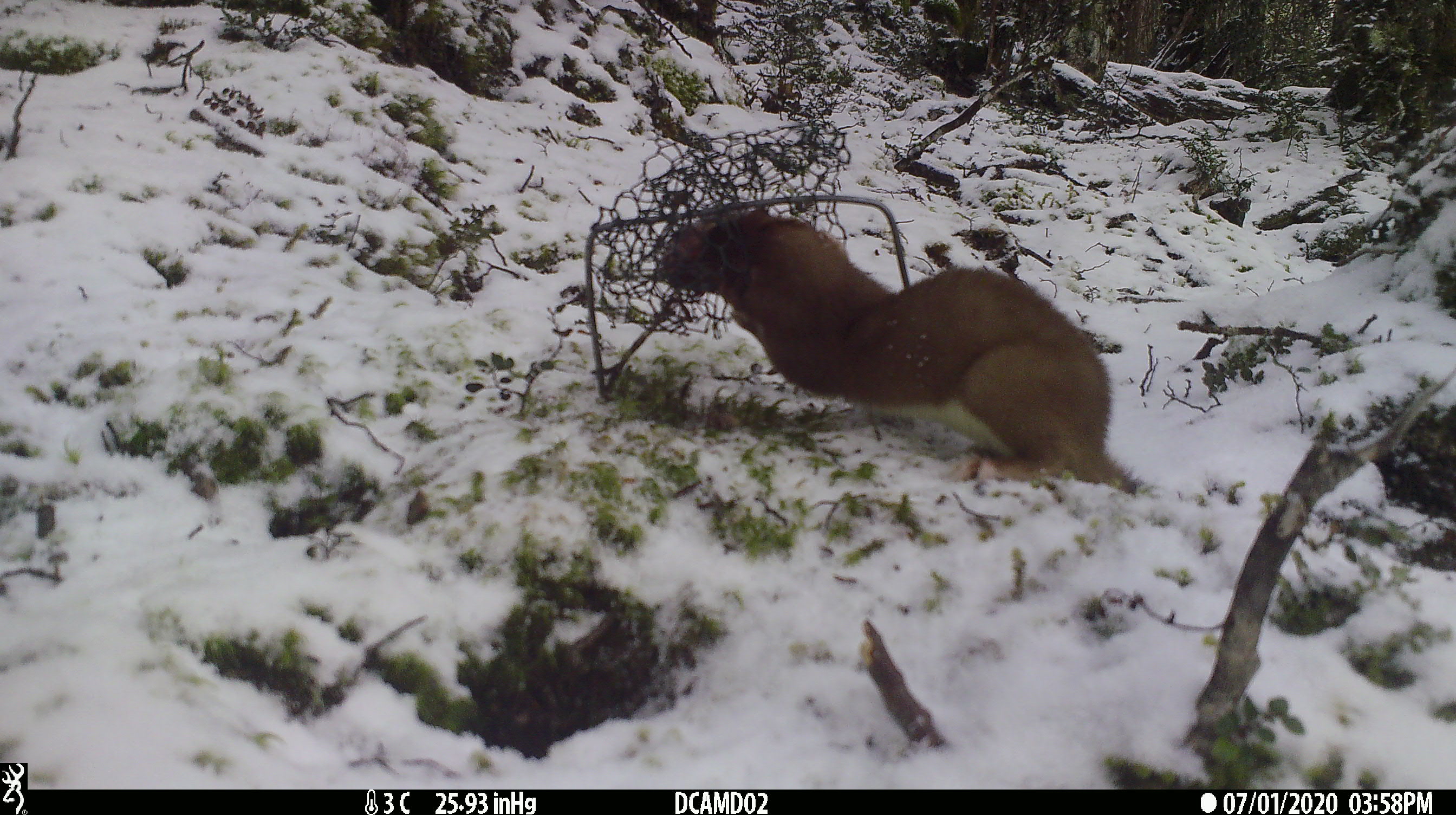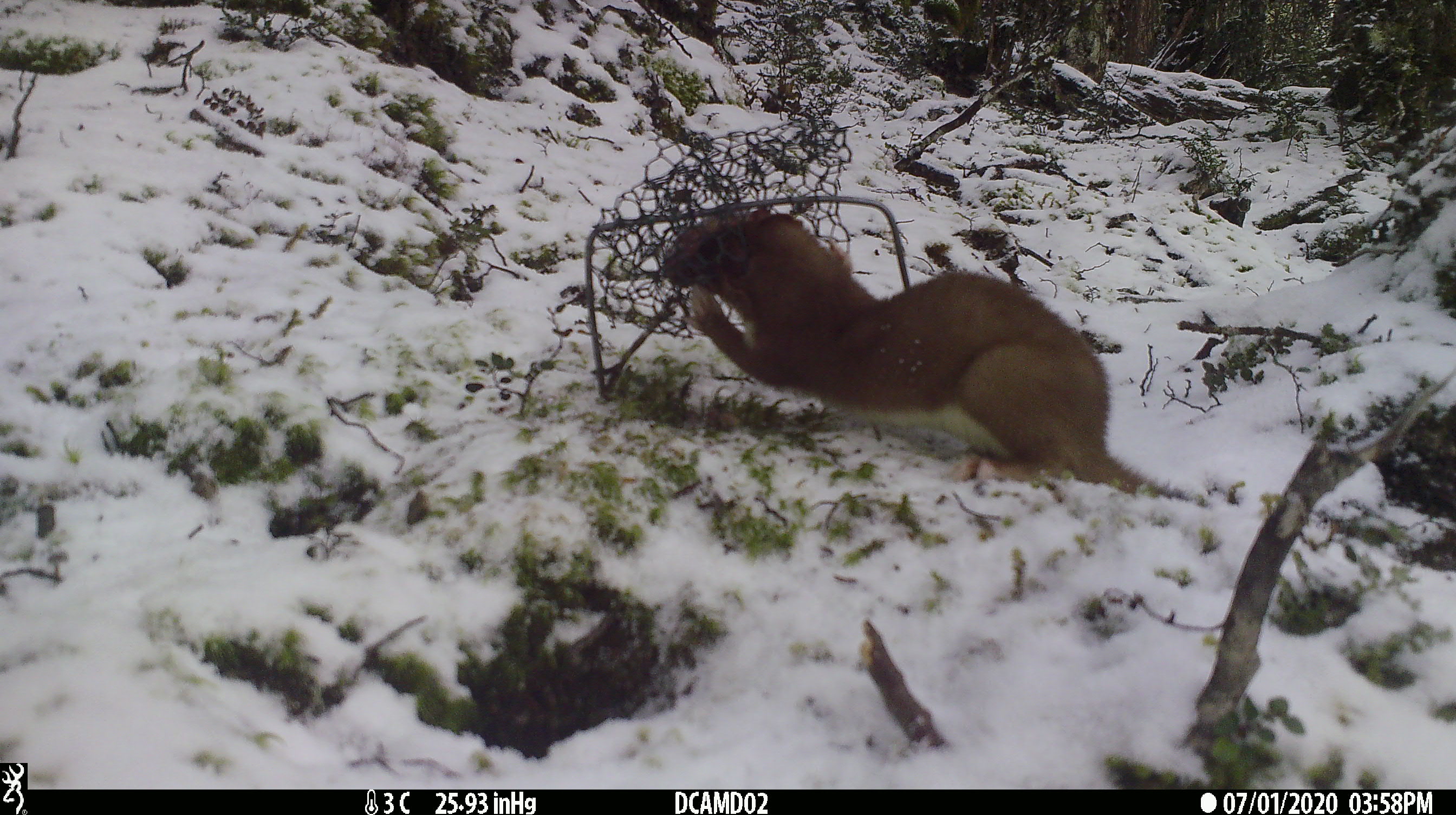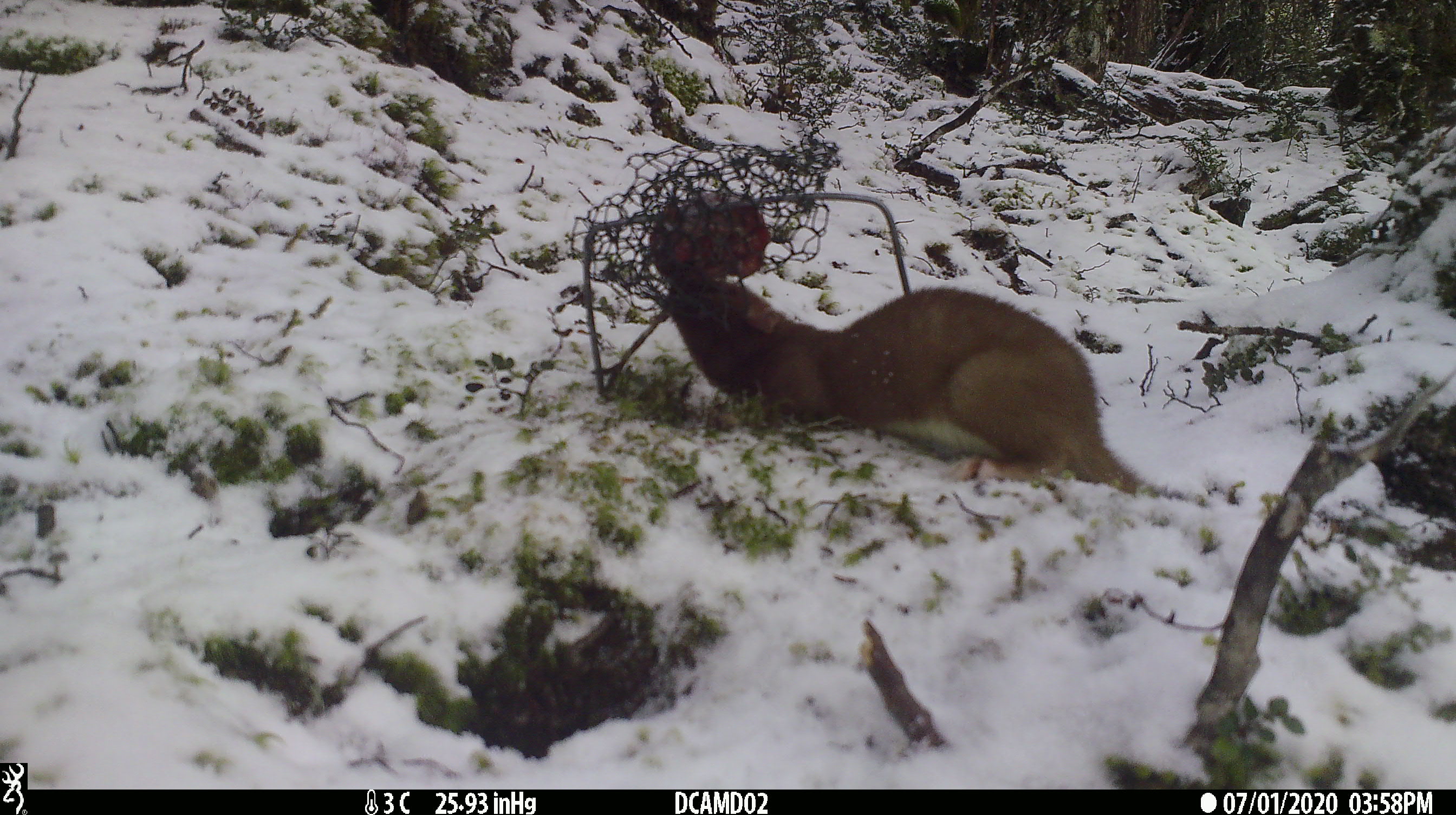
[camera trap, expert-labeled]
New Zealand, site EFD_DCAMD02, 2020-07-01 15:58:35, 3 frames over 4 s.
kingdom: Animalia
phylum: Chordata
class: Mammalia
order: Carnivora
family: Mustelidae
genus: Mustela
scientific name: Mustela erminea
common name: stoat